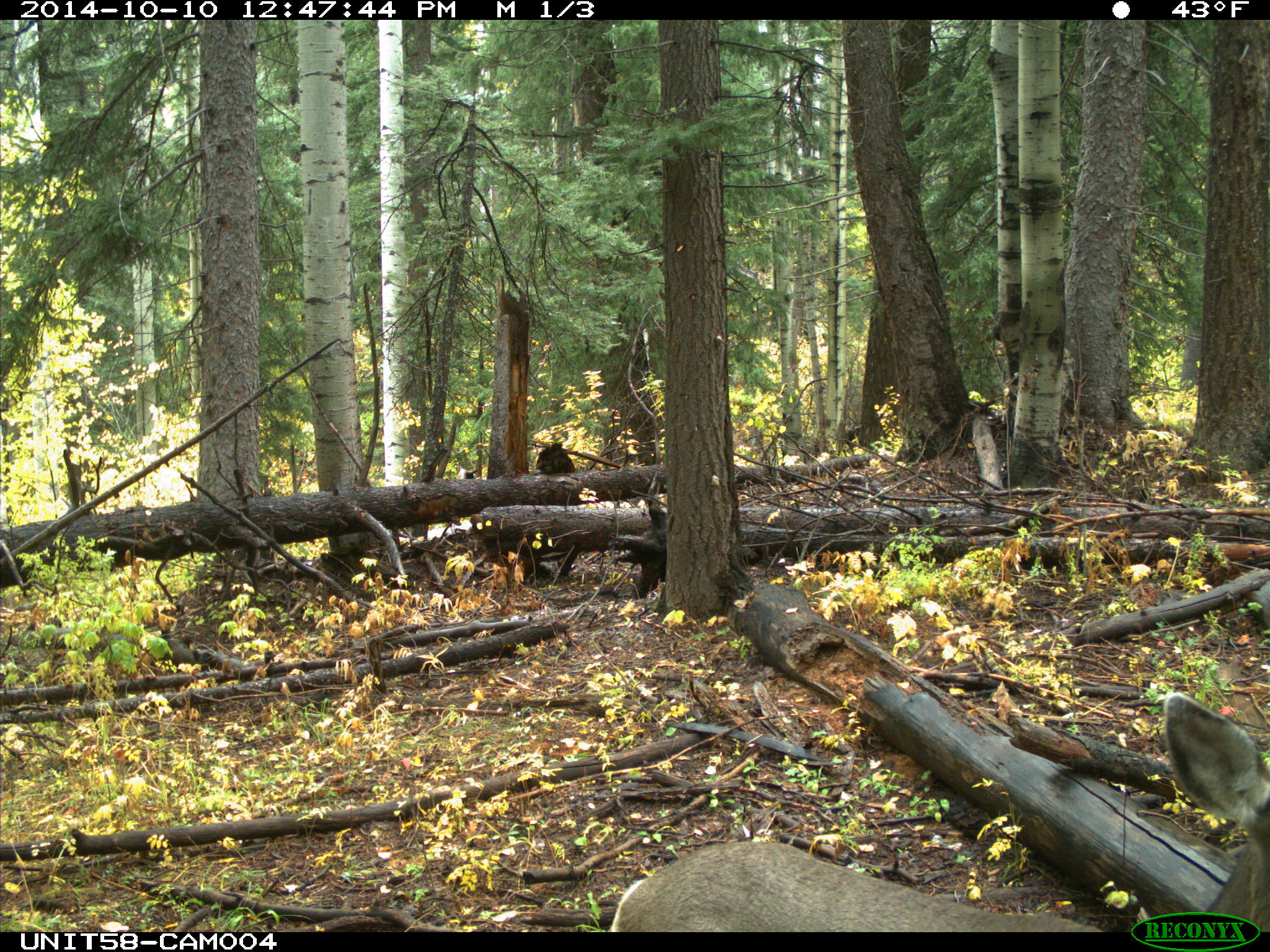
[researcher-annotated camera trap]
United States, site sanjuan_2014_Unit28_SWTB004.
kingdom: Animalia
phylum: Chordata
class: Mammalia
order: Artiodactyla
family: Cervidae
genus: Odocoileus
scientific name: Odocoileus hemionus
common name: mule deer